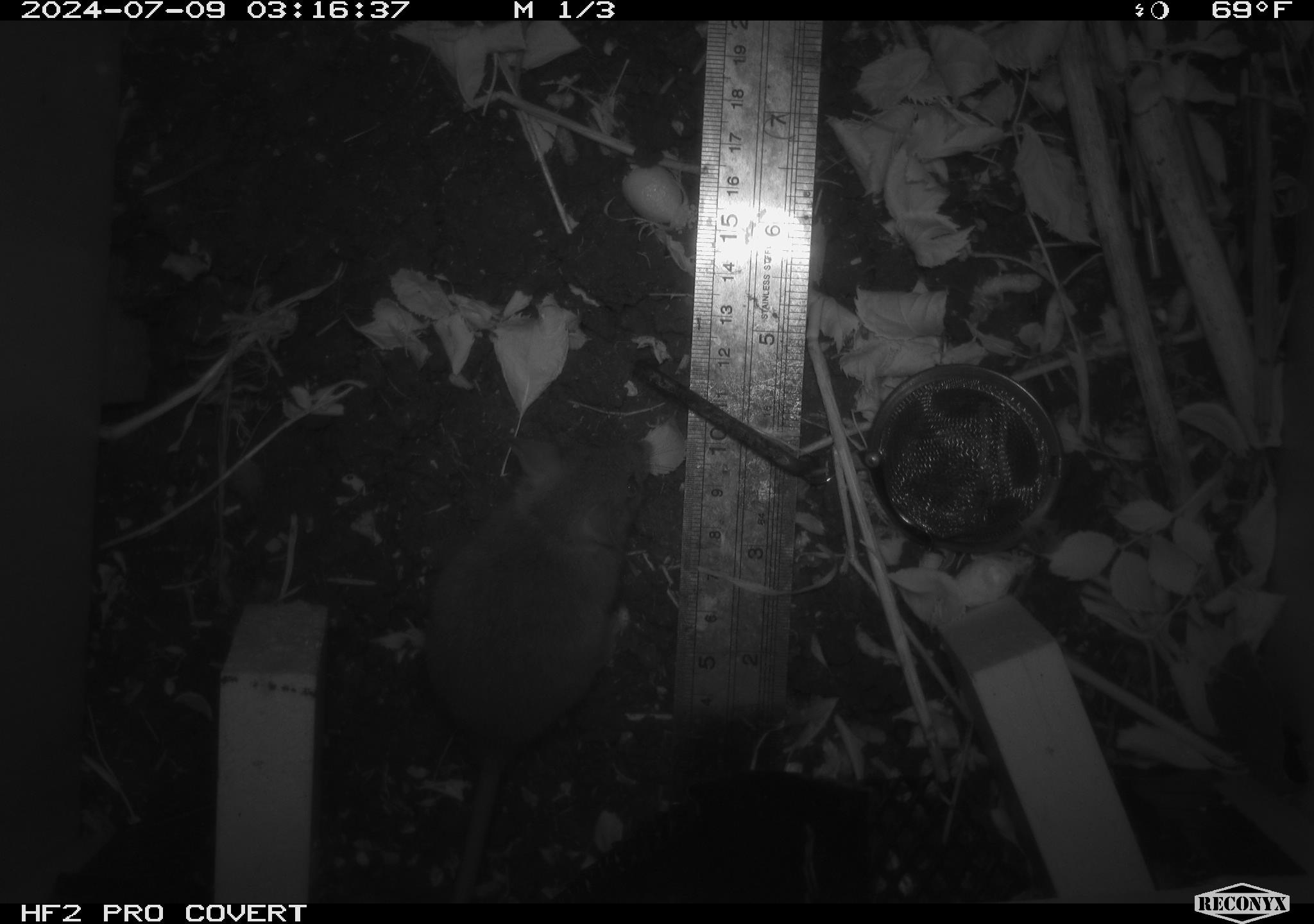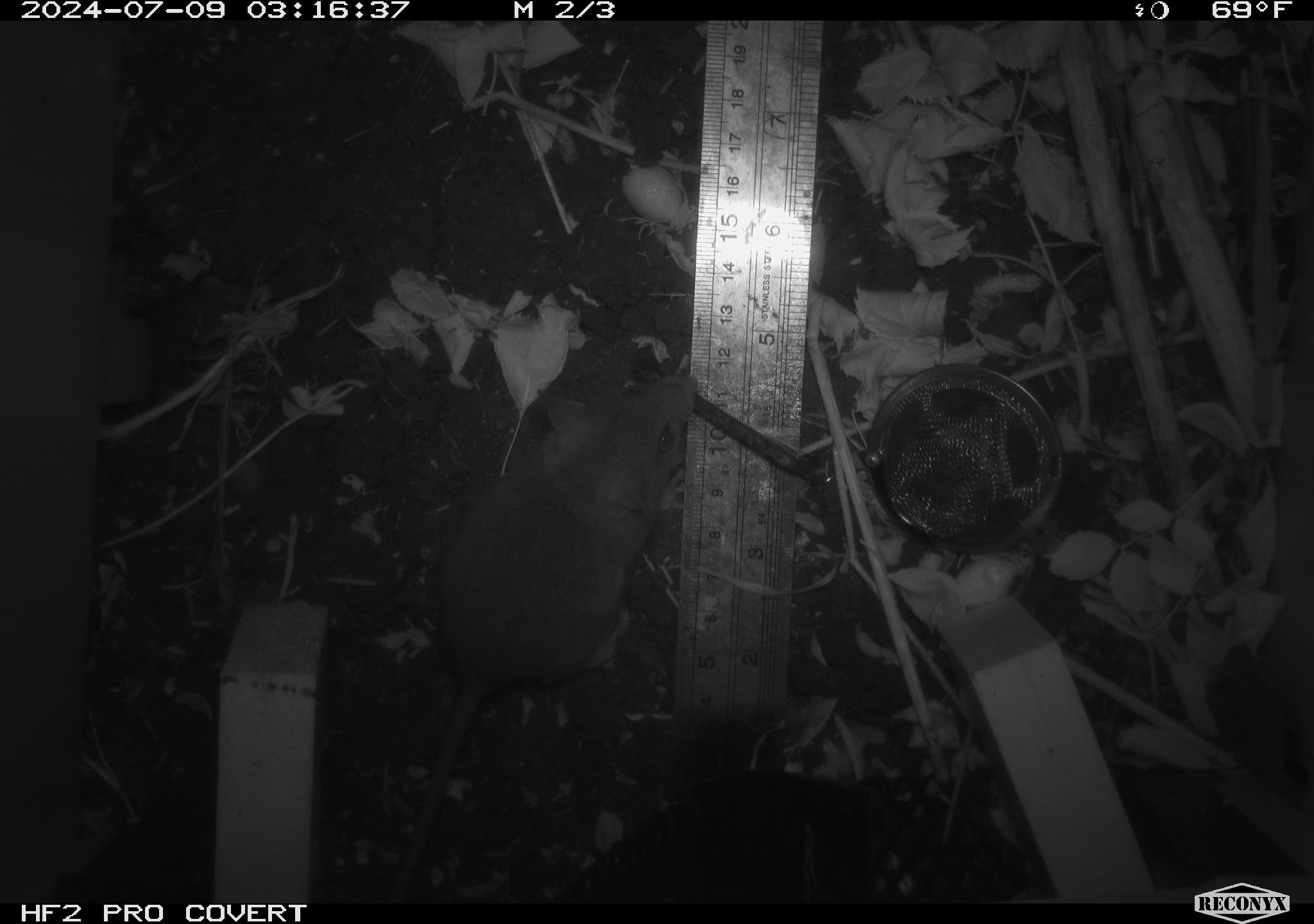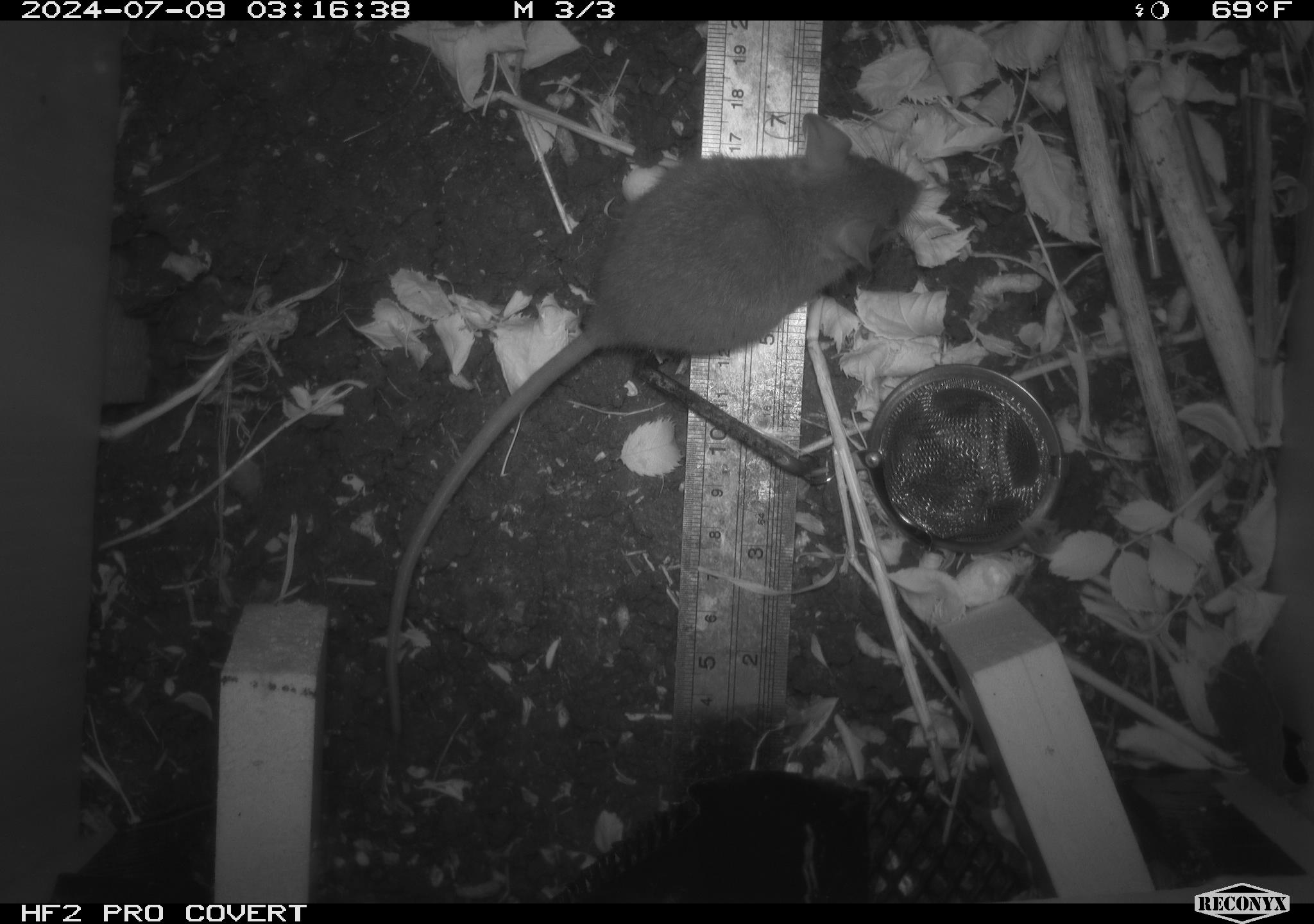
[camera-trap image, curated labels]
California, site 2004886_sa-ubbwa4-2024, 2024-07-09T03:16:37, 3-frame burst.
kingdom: Animalia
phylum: Chordata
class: Mammalia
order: Rodentia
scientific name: Rodentia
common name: woodrat or rat or mouse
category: woodrat or rat or mouse species